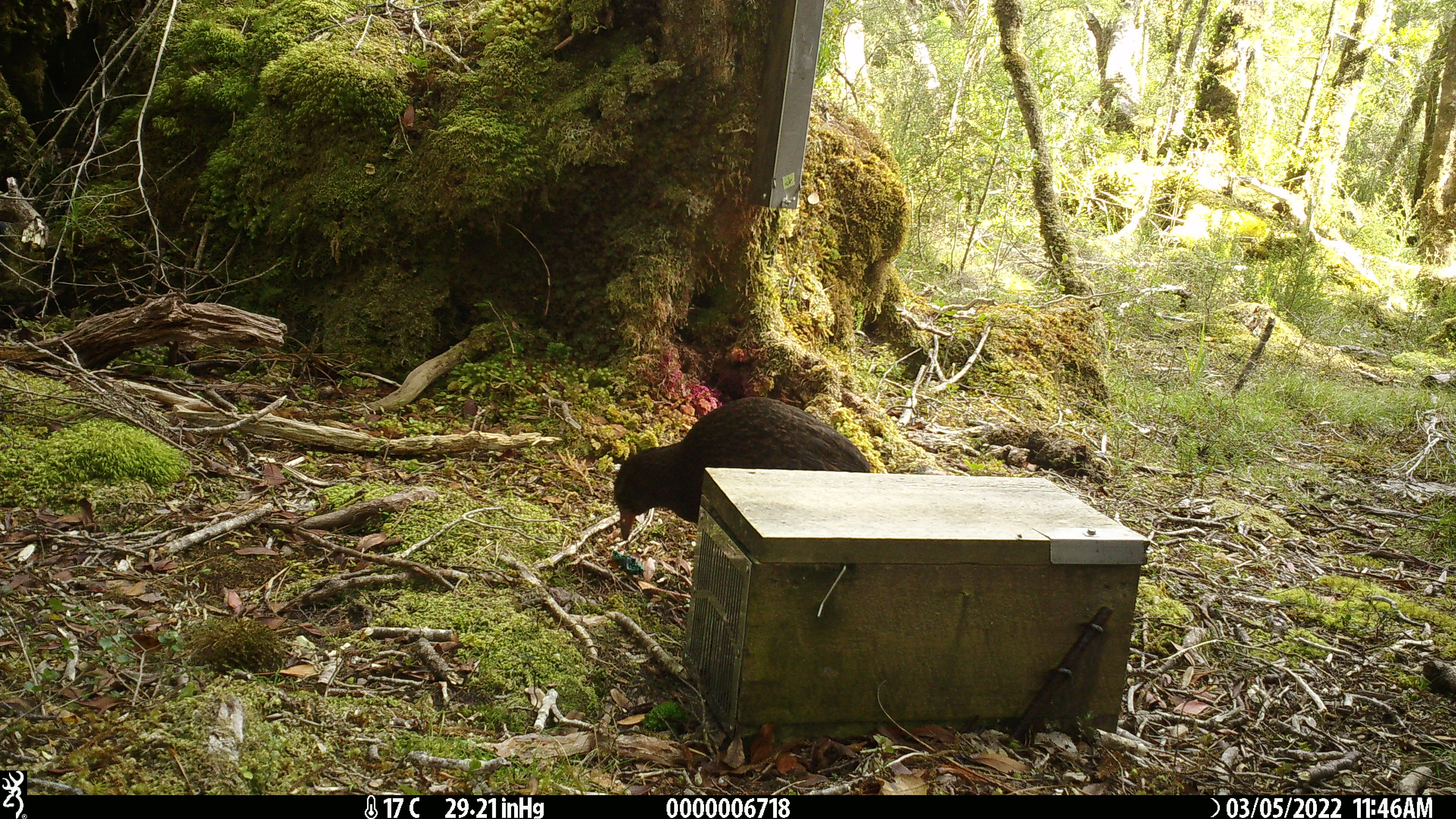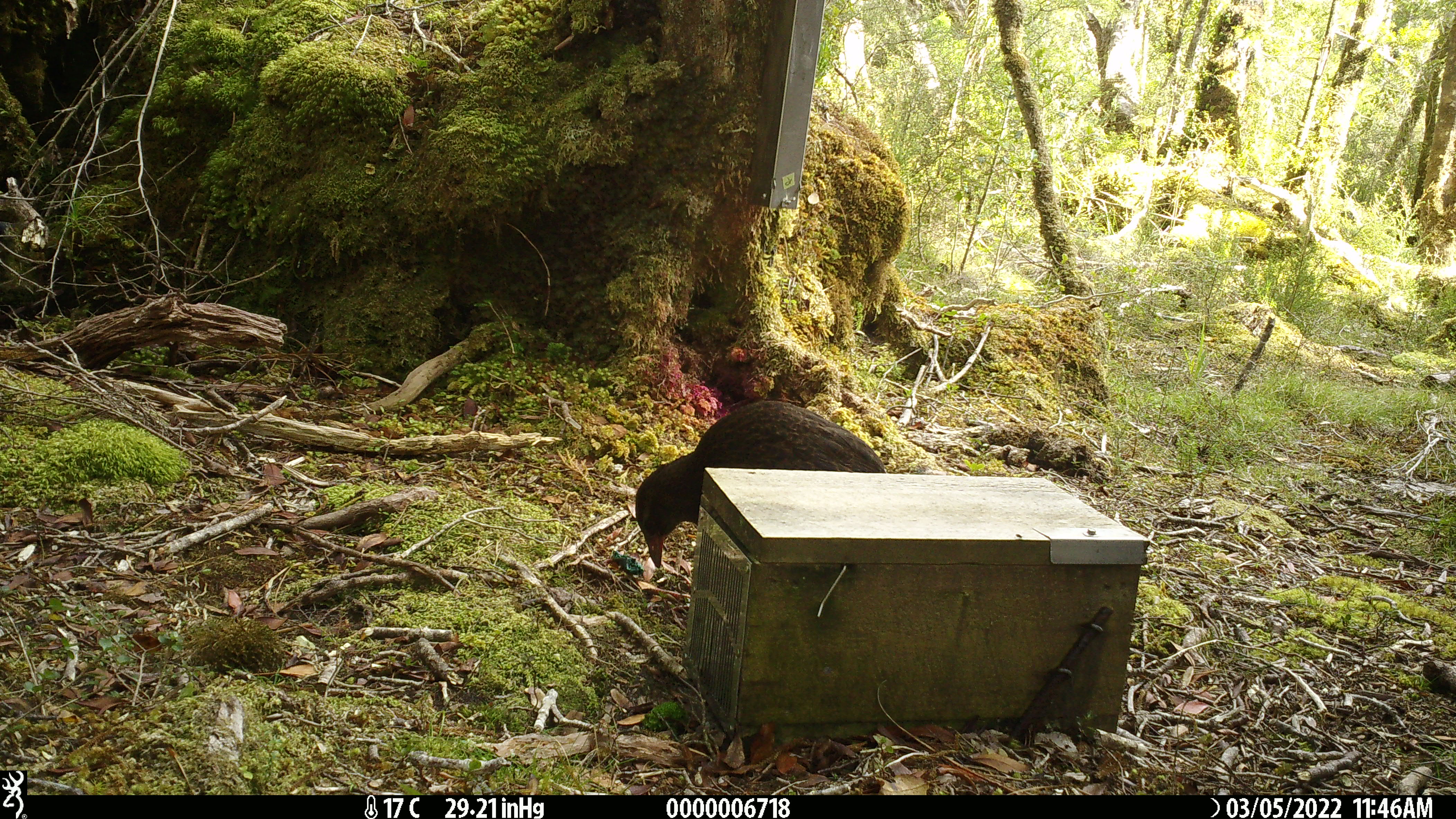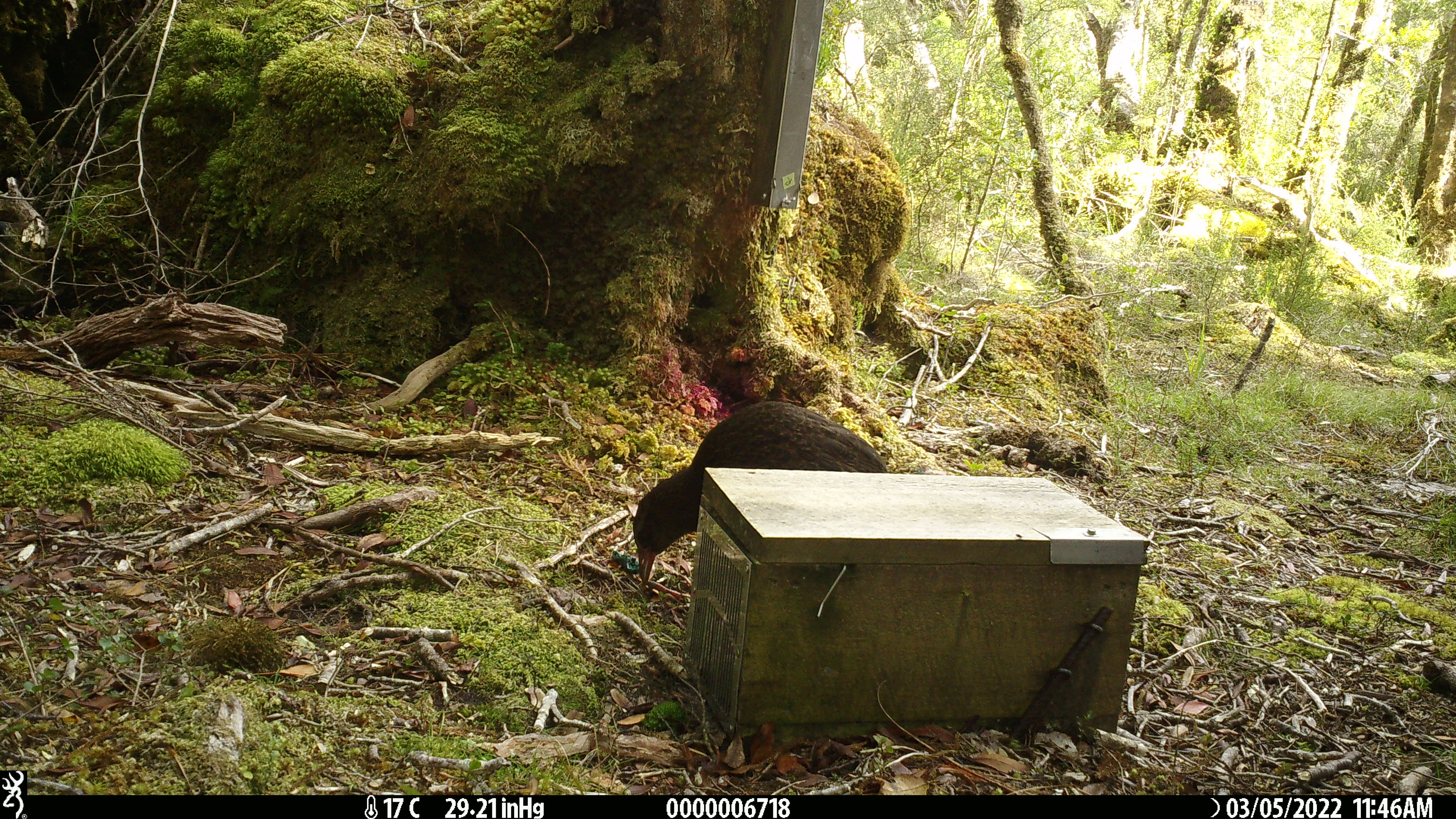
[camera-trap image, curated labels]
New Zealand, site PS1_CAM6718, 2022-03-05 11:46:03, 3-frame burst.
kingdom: Animalia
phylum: Chordata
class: Aves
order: Gruiformes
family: Rallidae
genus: Gallirallus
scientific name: Gallirallus australis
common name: weka